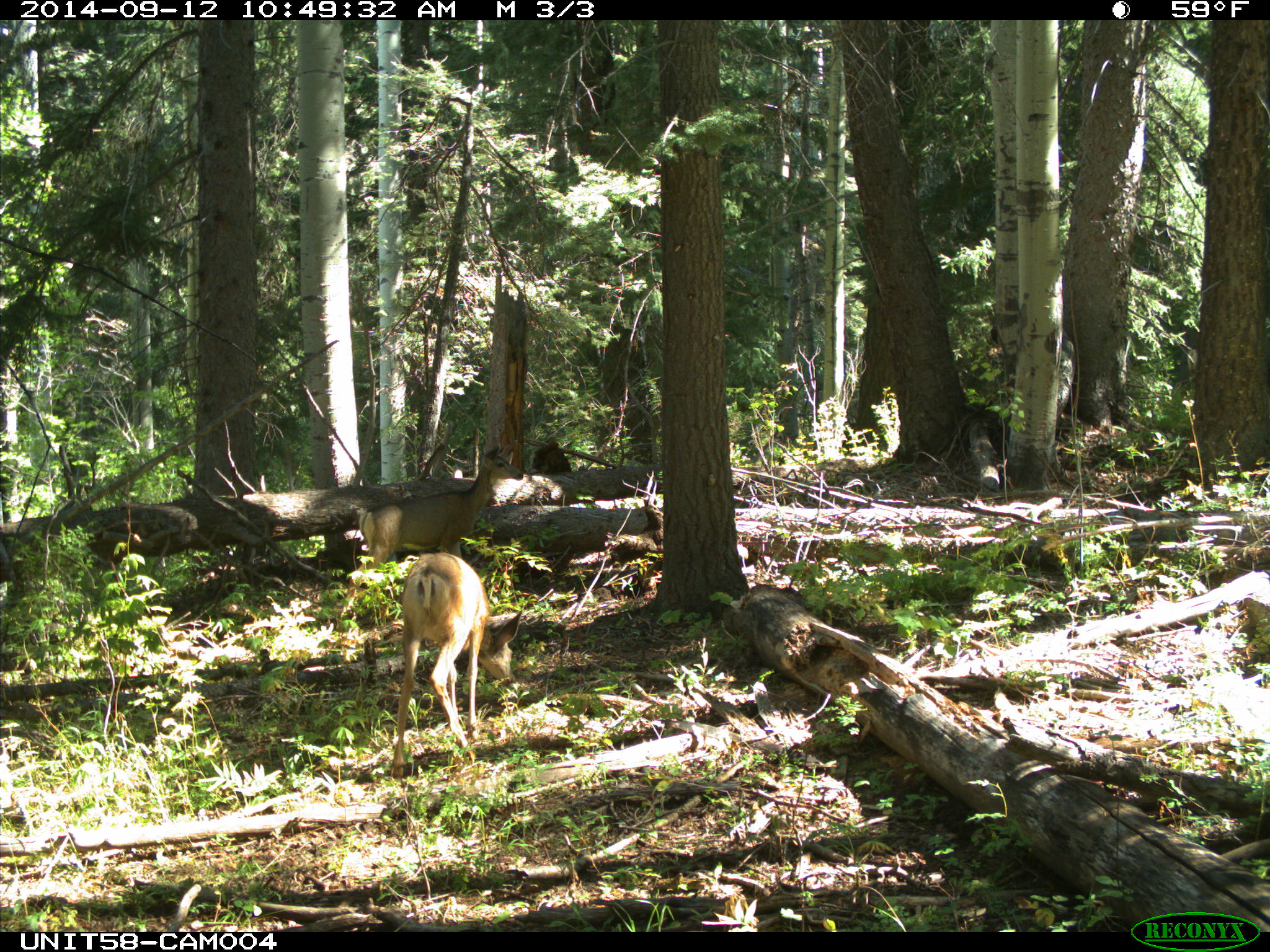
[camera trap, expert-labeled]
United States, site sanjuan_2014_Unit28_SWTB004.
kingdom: Animalia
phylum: Chordata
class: Mammalia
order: Artiodactyla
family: Cervidae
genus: Odocoileus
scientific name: Odocoileus hemionus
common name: mule deer